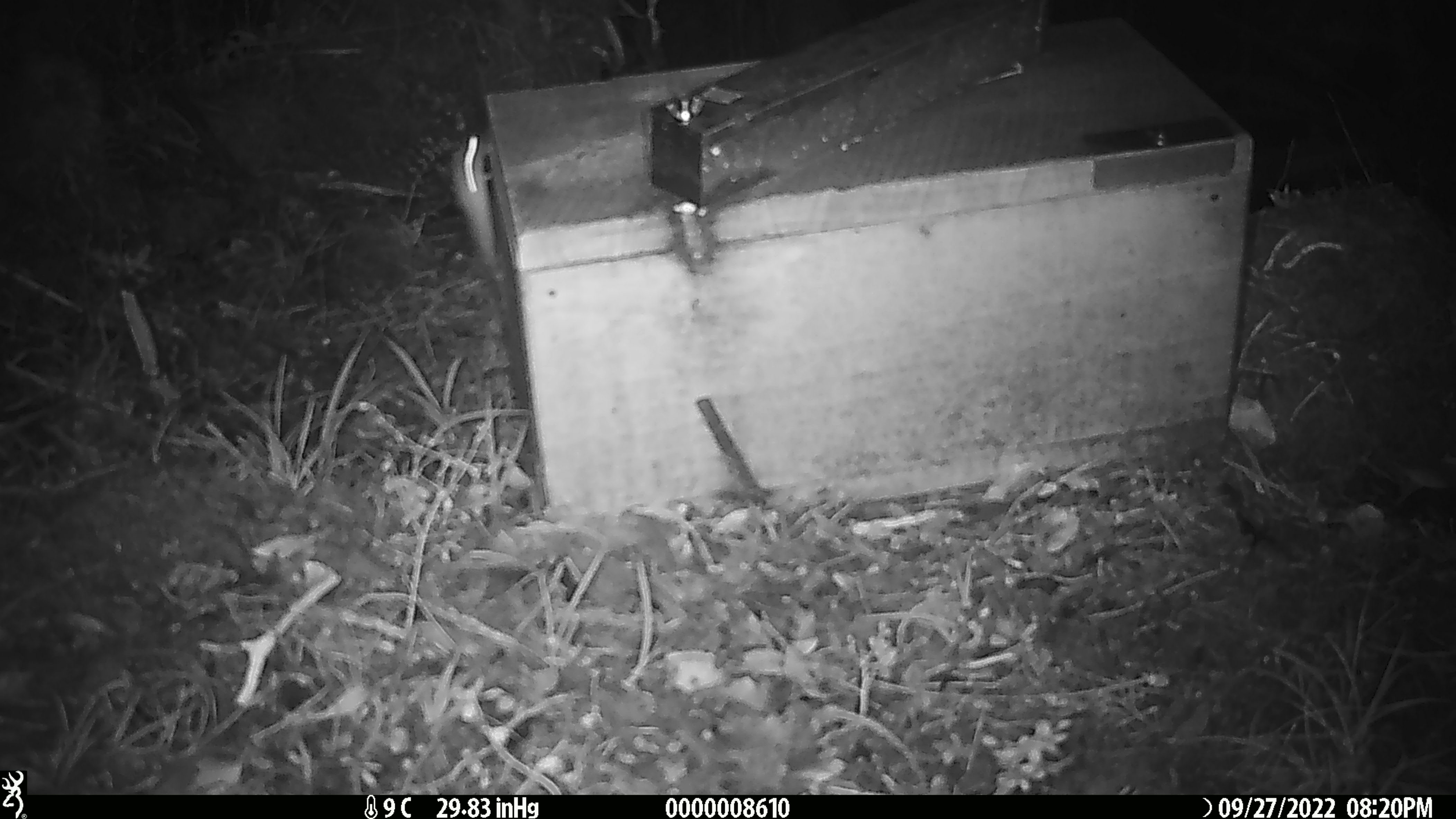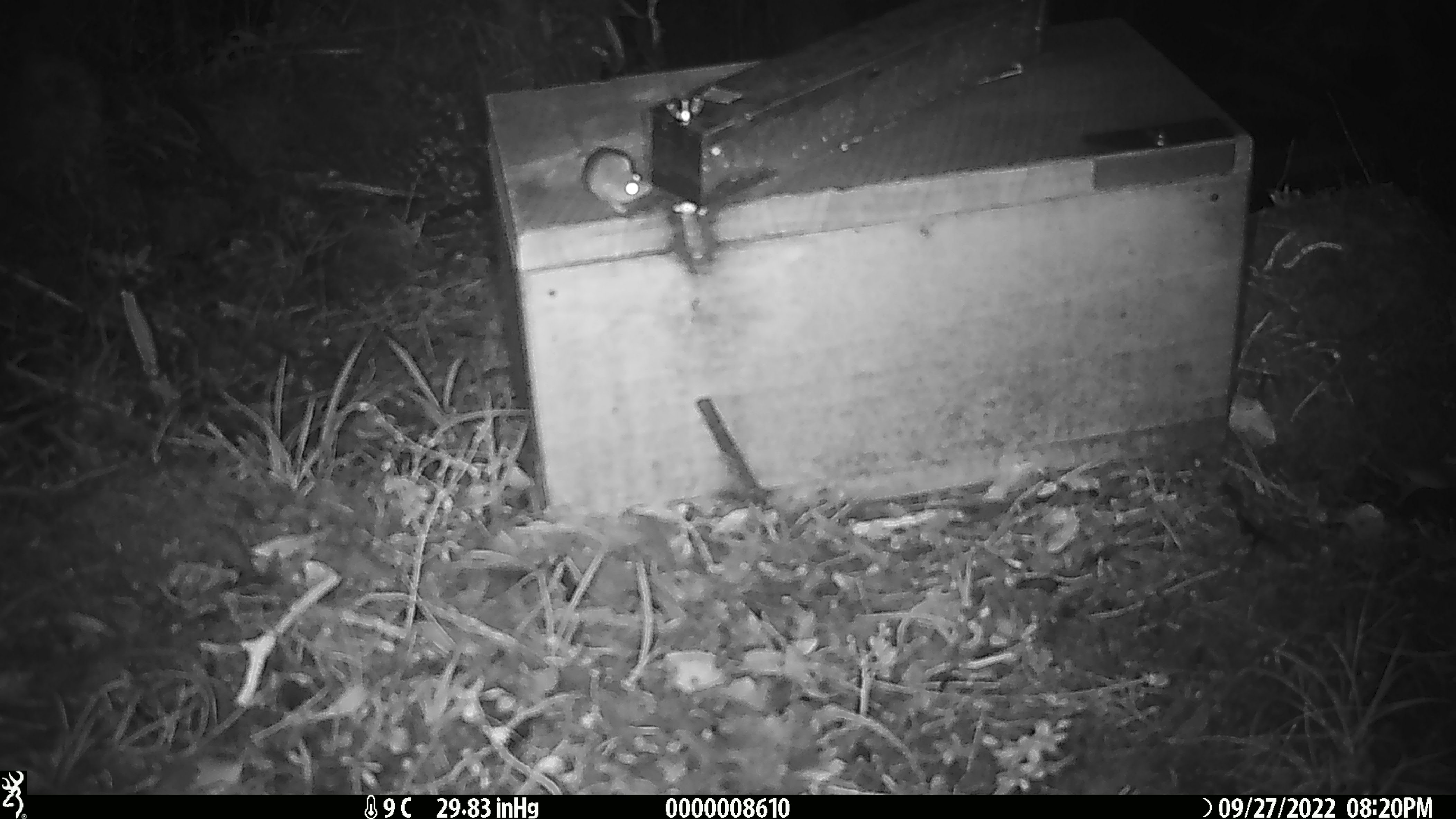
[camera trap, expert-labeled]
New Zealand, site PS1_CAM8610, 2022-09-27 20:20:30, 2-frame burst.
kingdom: Animalia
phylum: Chordata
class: Mammalia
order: Rodentia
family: Muridae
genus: Mus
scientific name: Mus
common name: mouse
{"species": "mouse (Mus)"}